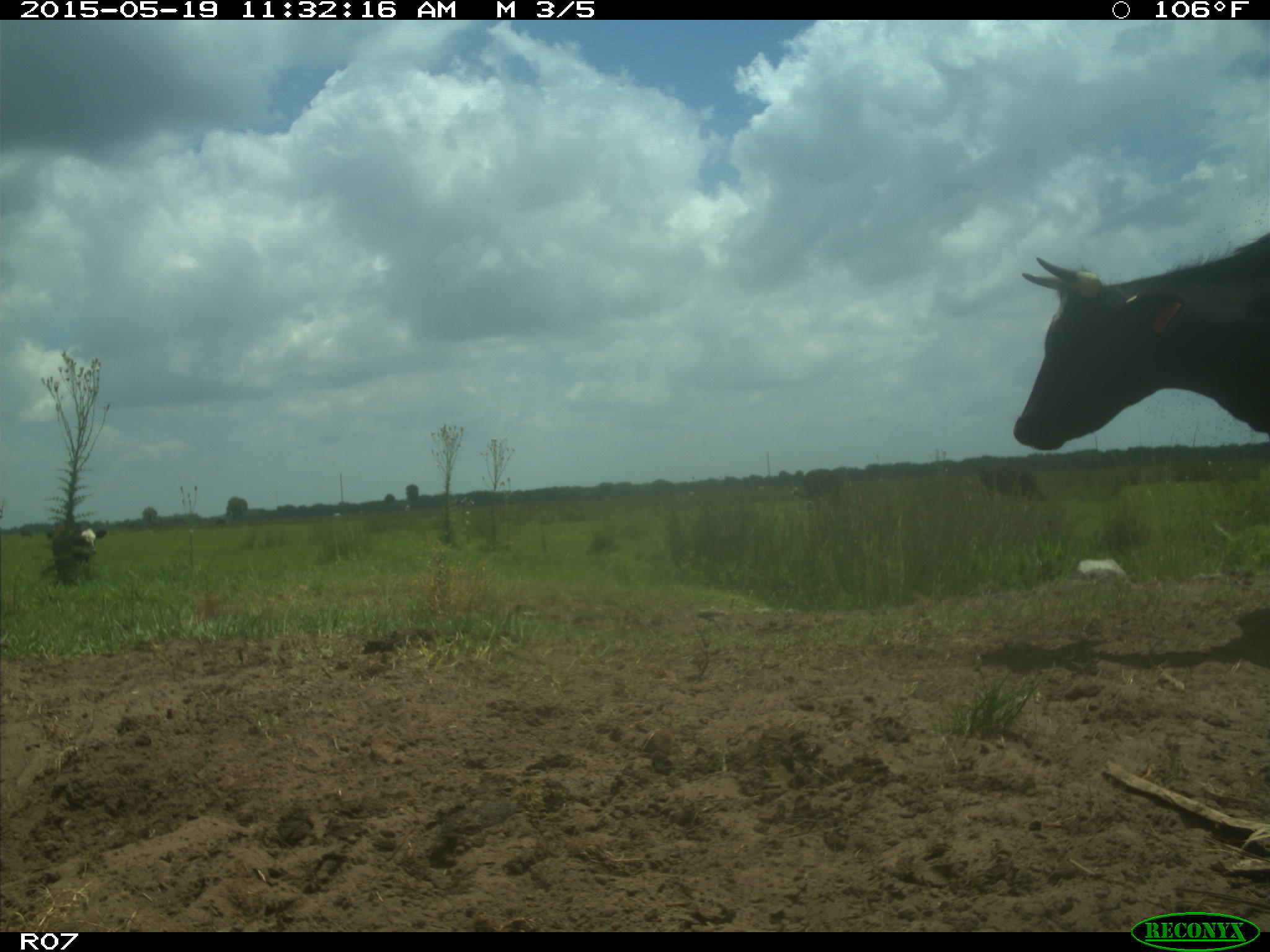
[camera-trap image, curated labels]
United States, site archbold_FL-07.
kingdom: Animalia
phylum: Chordata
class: Mammalia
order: Artiodactyla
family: Bovidae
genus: Bos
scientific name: Bos taurus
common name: domestic cow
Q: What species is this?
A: Bos taurus (domestic cow).